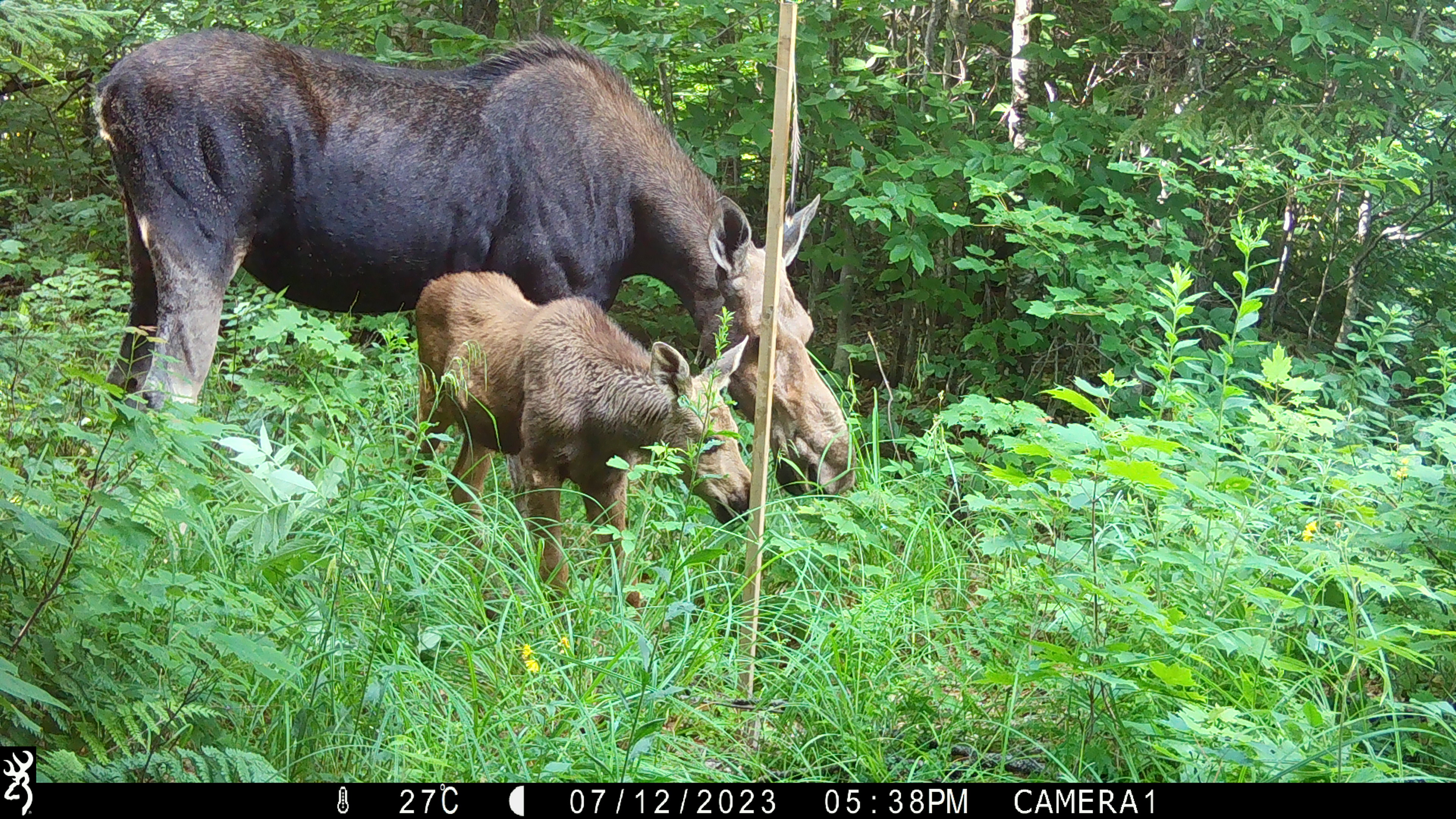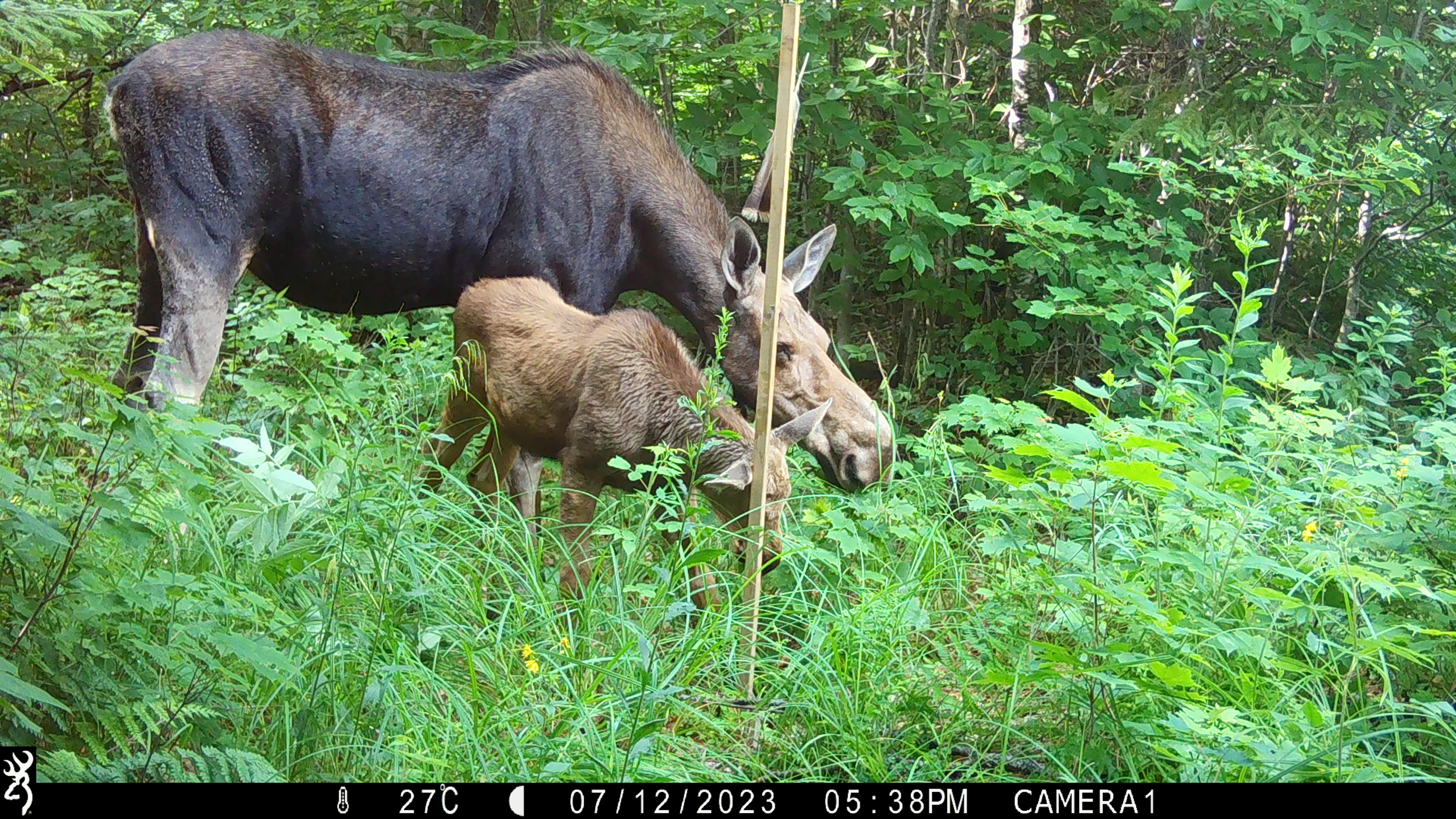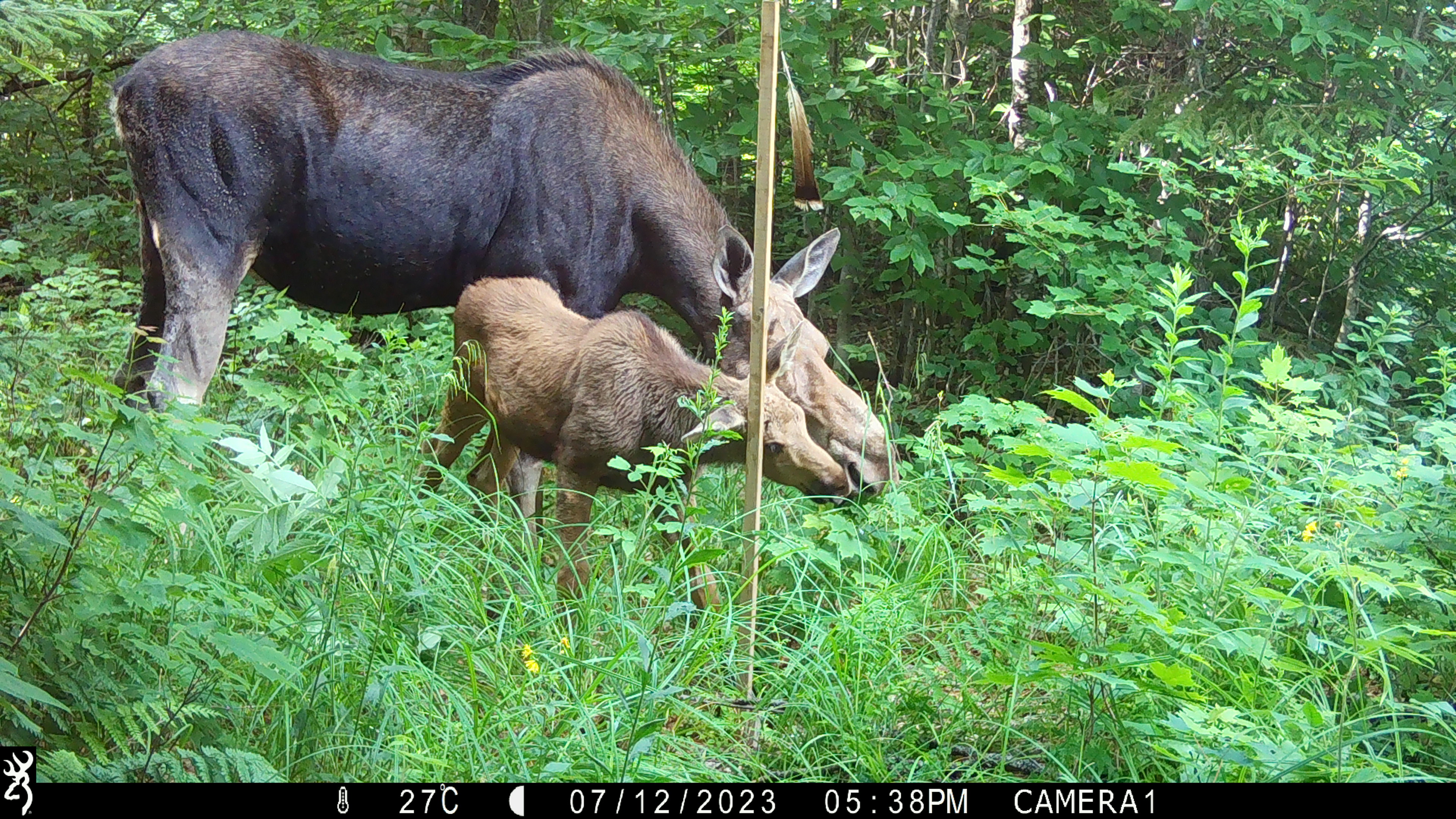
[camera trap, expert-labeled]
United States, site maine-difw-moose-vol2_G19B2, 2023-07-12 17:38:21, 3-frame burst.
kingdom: Animalia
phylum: Chordata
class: Mammalia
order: Artiodactyla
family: Cervidae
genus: Alces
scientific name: Alces alces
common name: moose